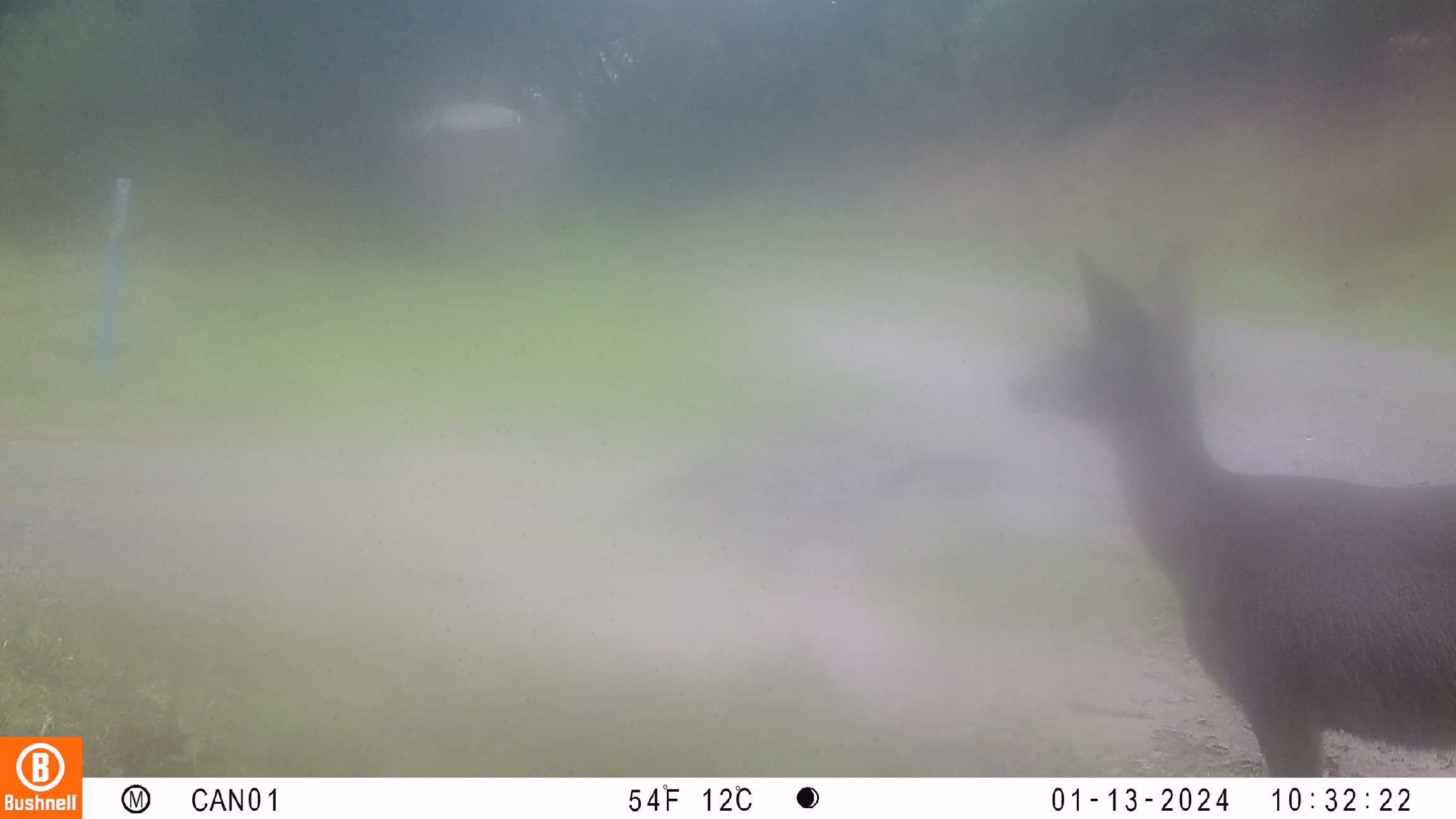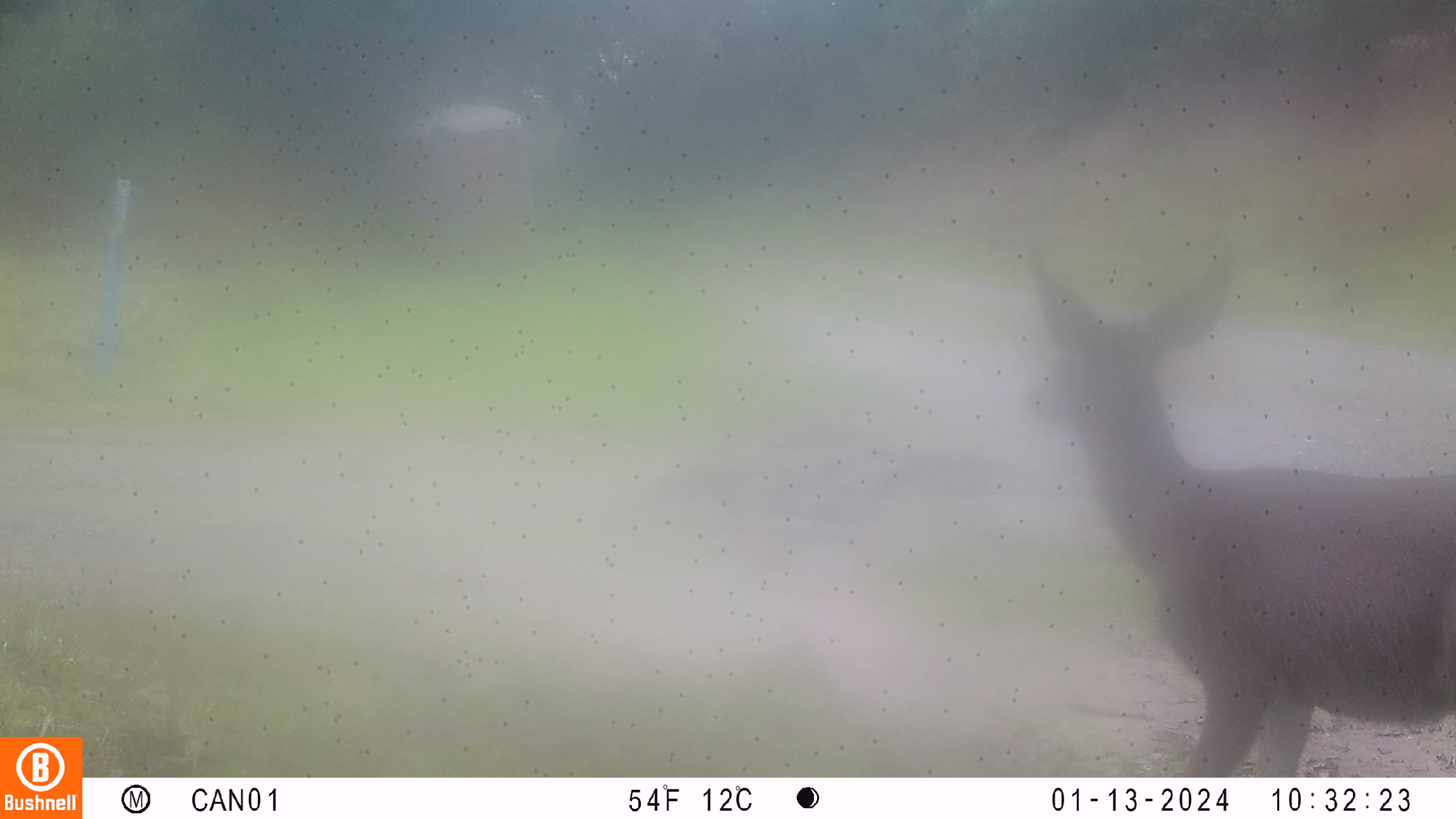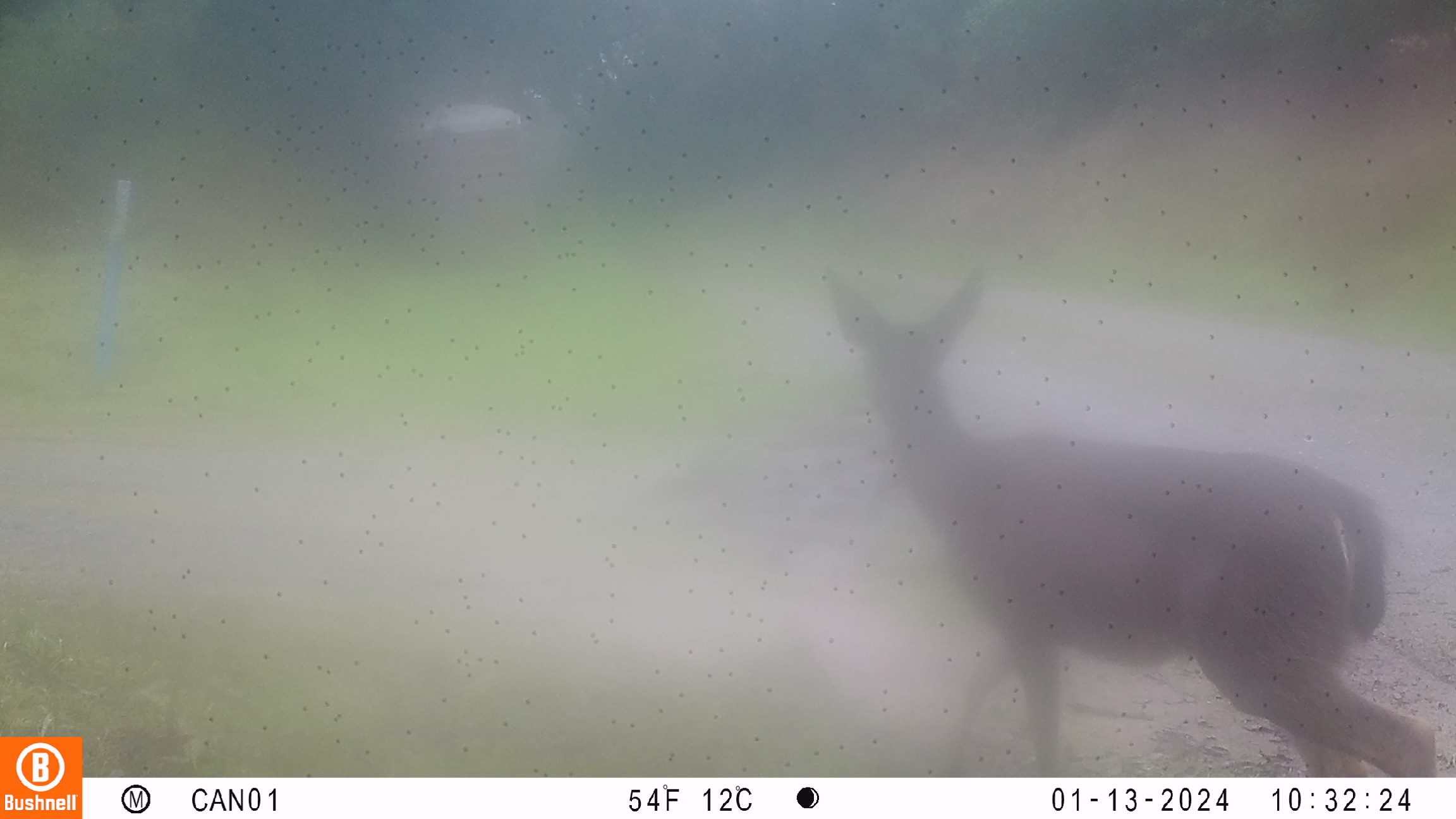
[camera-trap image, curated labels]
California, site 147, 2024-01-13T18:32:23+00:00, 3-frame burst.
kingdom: Animalia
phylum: Chordata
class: Mammalia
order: Artiodactyla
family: Cervidae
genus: Odocoileus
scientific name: Odocoileus hemionus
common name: mule deer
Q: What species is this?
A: Mule deer (Odocoileus hemionus).